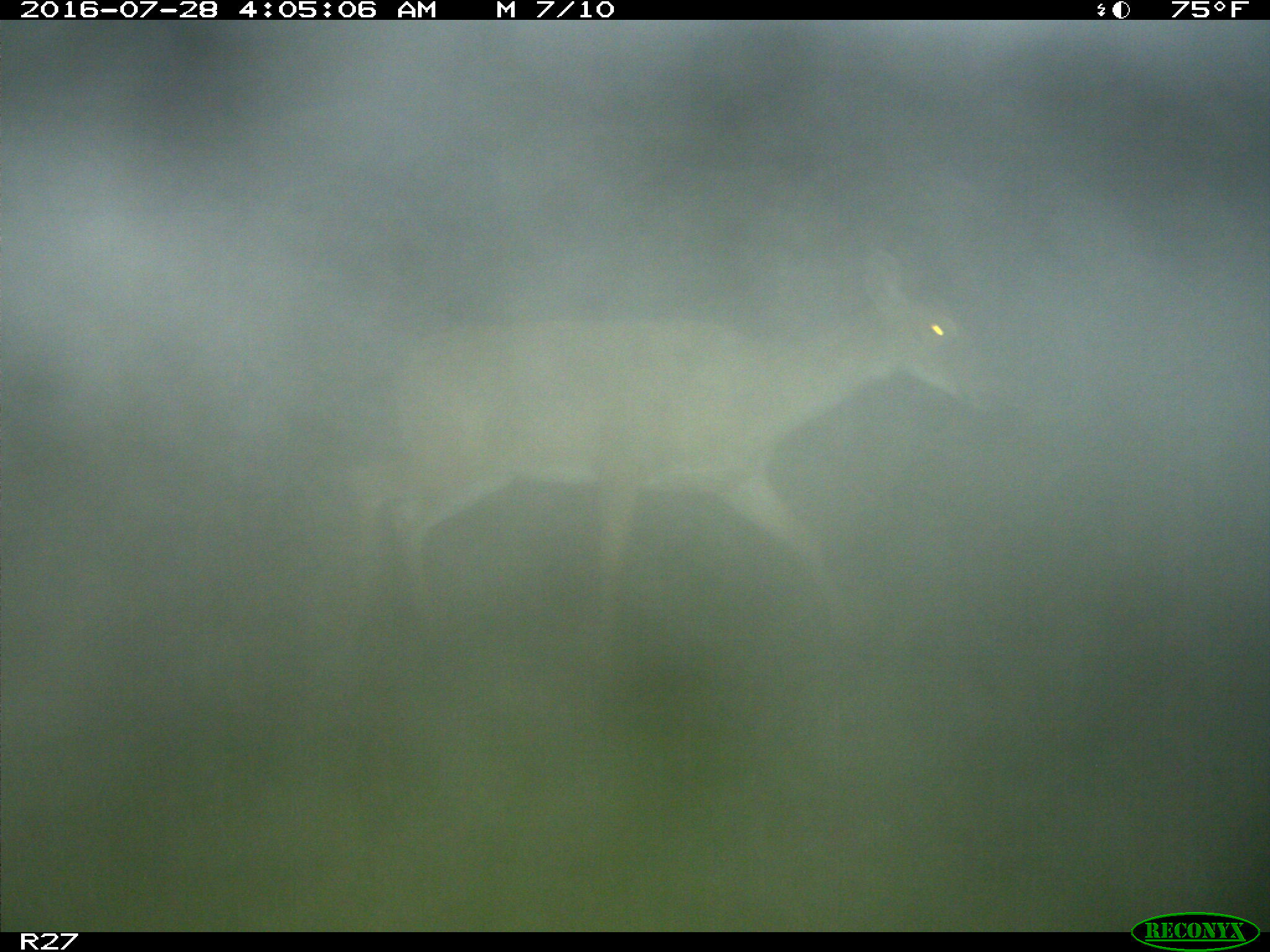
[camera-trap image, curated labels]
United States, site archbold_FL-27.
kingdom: Animalia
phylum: Chordata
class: Mammalia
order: Artiodactyla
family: Cervidae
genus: Odocoileus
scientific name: Odocoileus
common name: deer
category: unidentified deer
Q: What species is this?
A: Unidentified deer (deer) (Odocoileus).